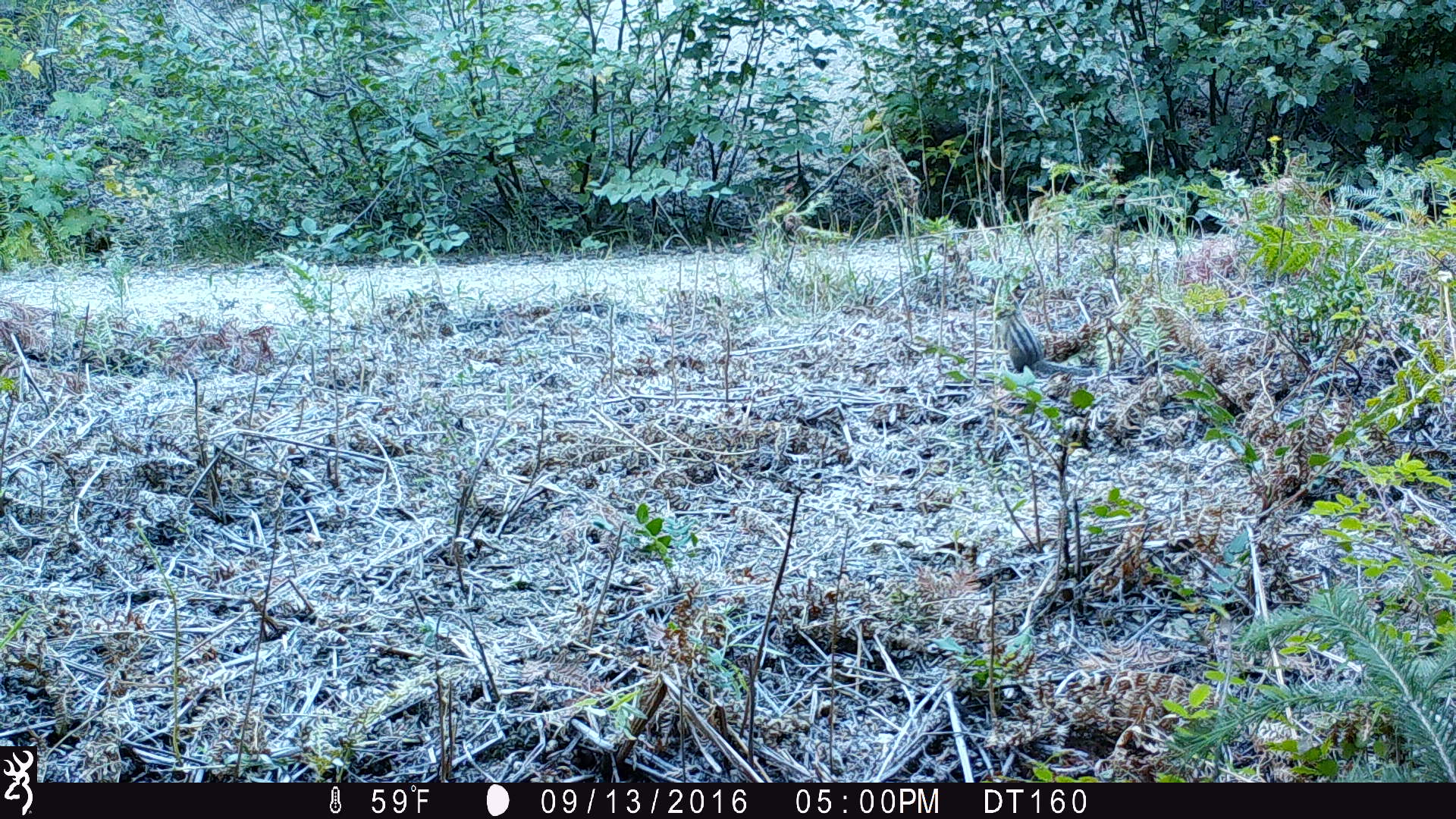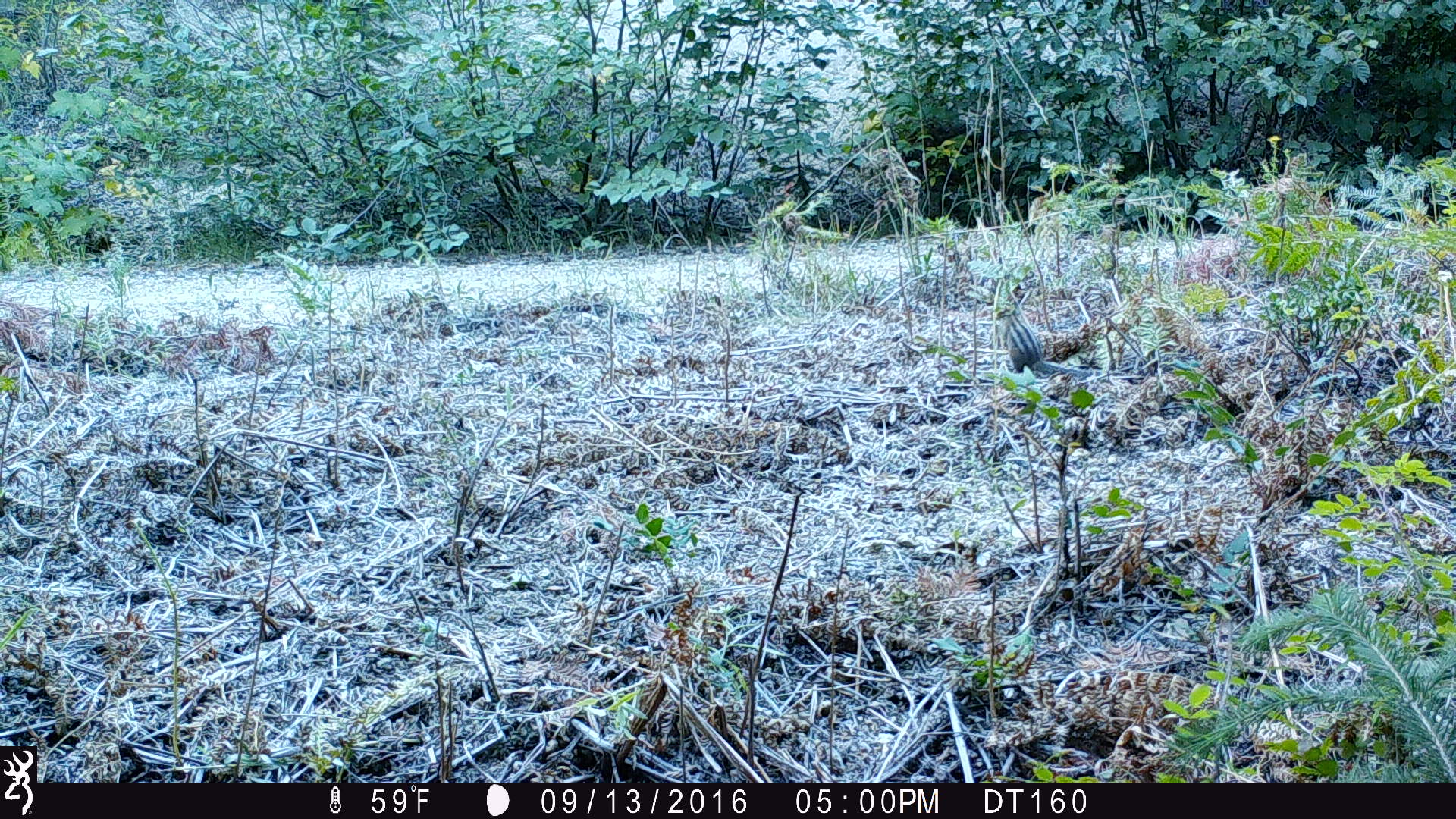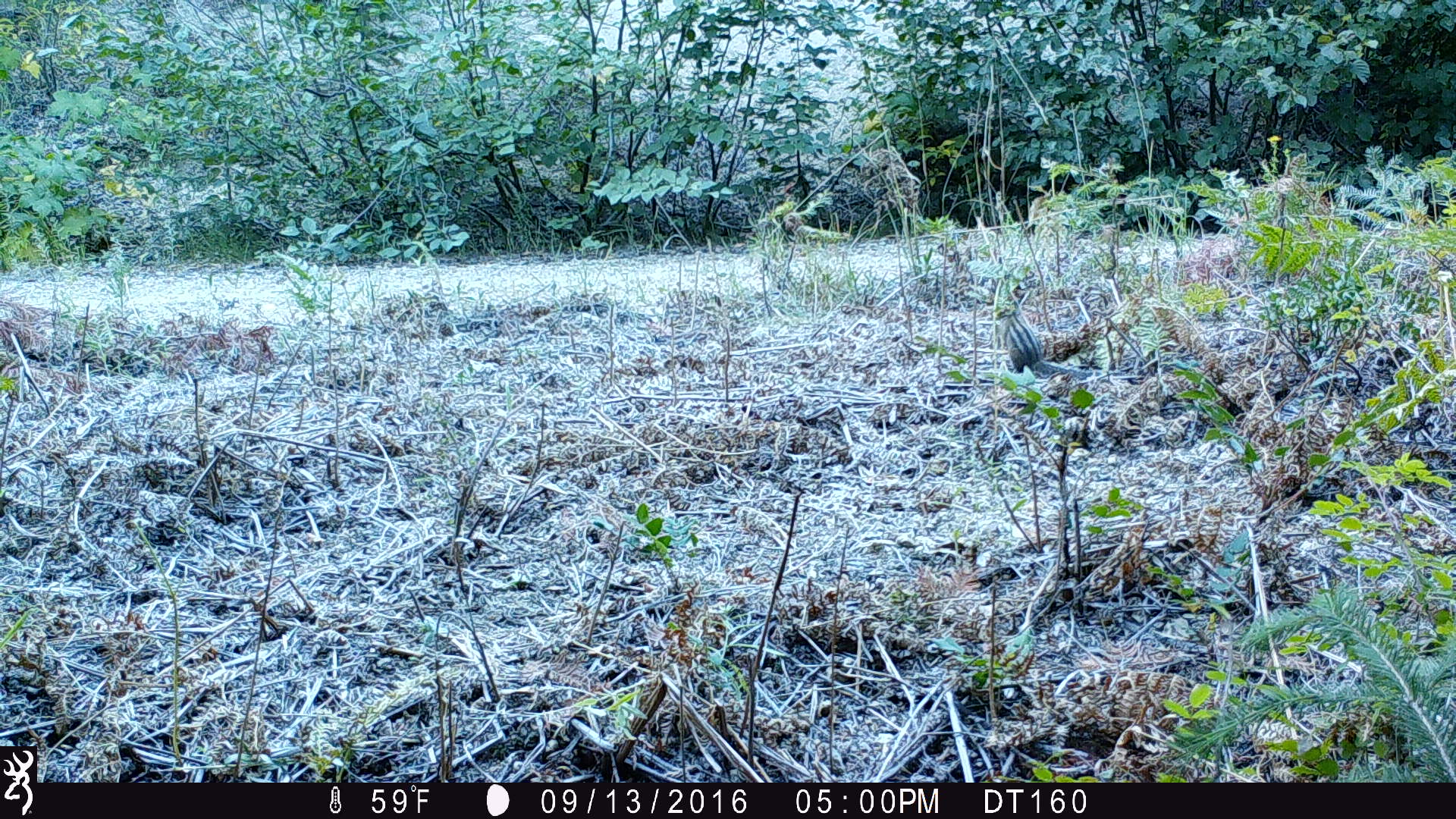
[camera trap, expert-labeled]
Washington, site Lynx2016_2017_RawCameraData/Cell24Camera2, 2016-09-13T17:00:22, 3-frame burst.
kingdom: Animalia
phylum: Chordata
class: Mammalia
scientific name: Mammalia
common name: small mammal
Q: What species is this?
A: Small mammal (Mammalia).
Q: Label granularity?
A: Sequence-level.